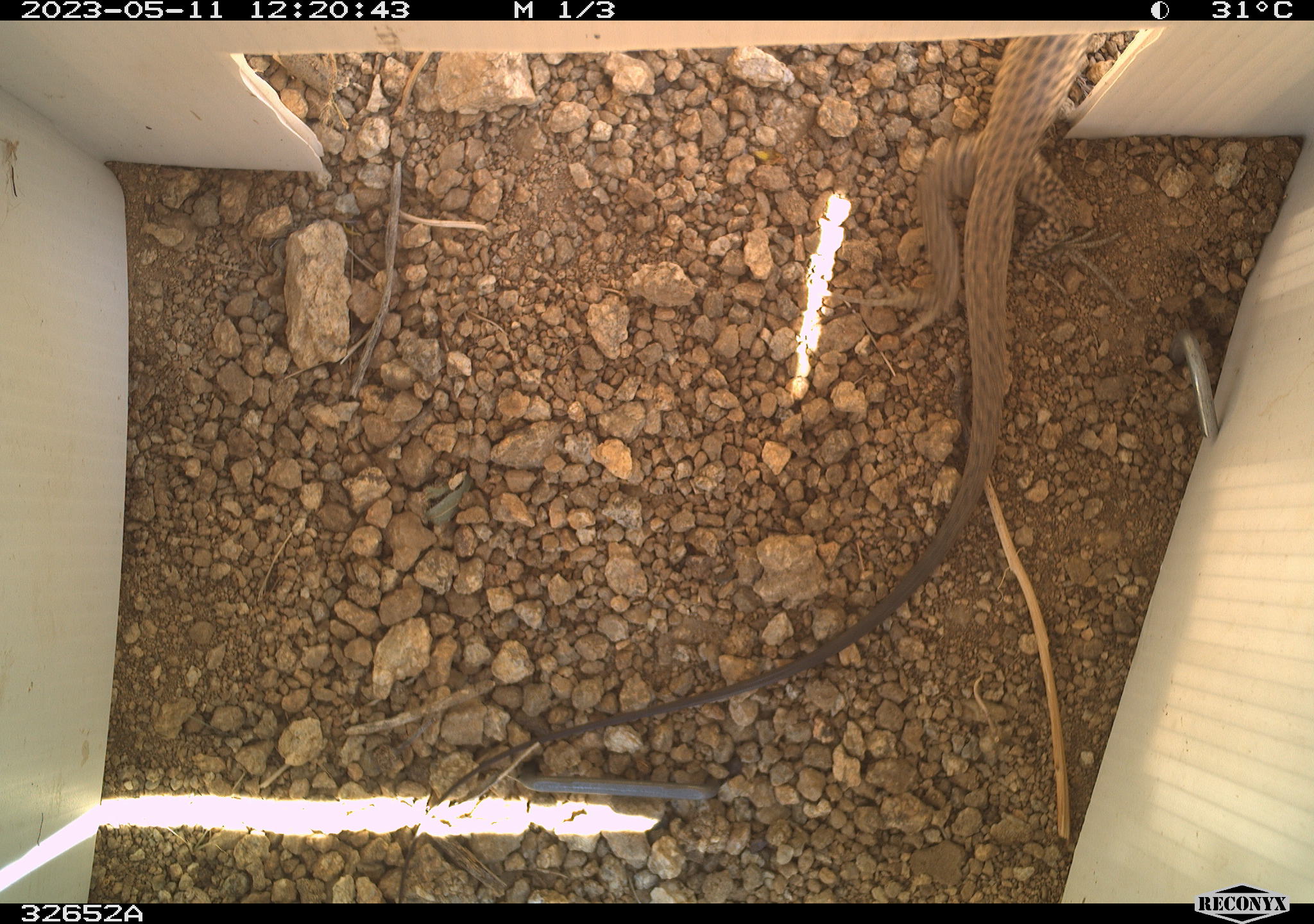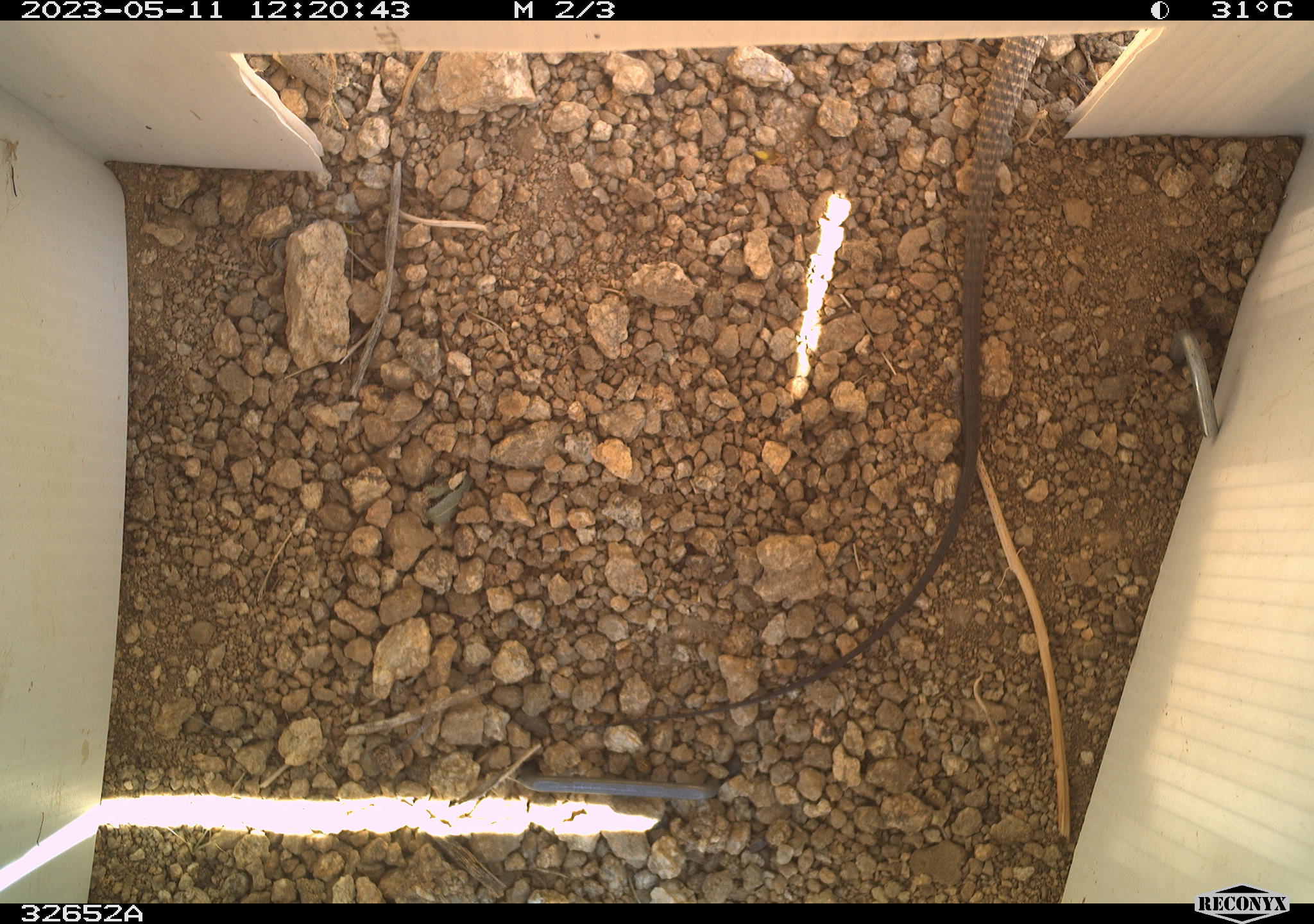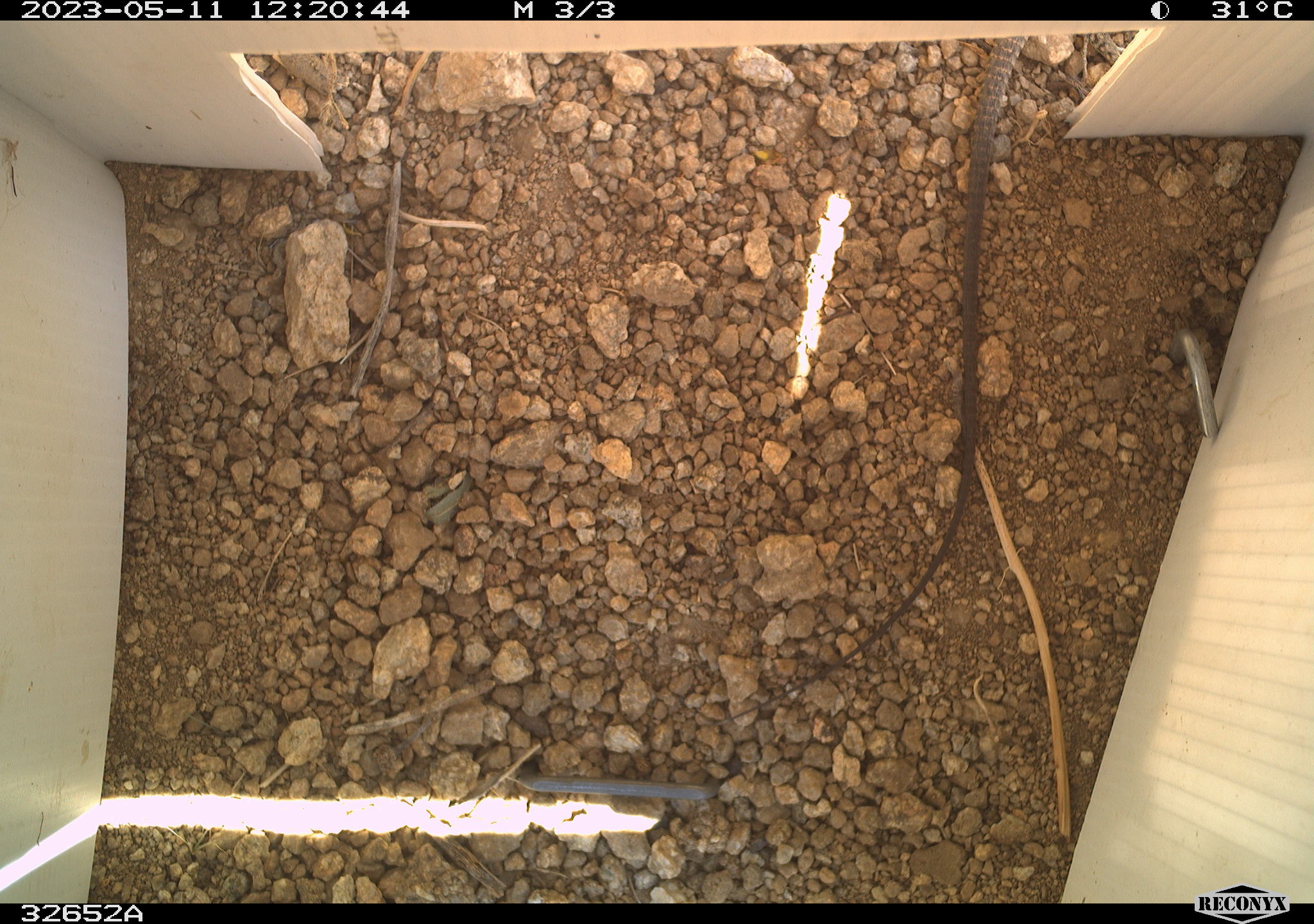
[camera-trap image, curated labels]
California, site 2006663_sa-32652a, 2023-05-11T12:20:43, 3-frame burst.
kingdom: Animalia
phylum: Chordata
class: Reptilia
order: Squamata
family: Teiidae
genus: Aspidoscelis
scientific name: Aspidoscelis tigris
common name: western whiptail